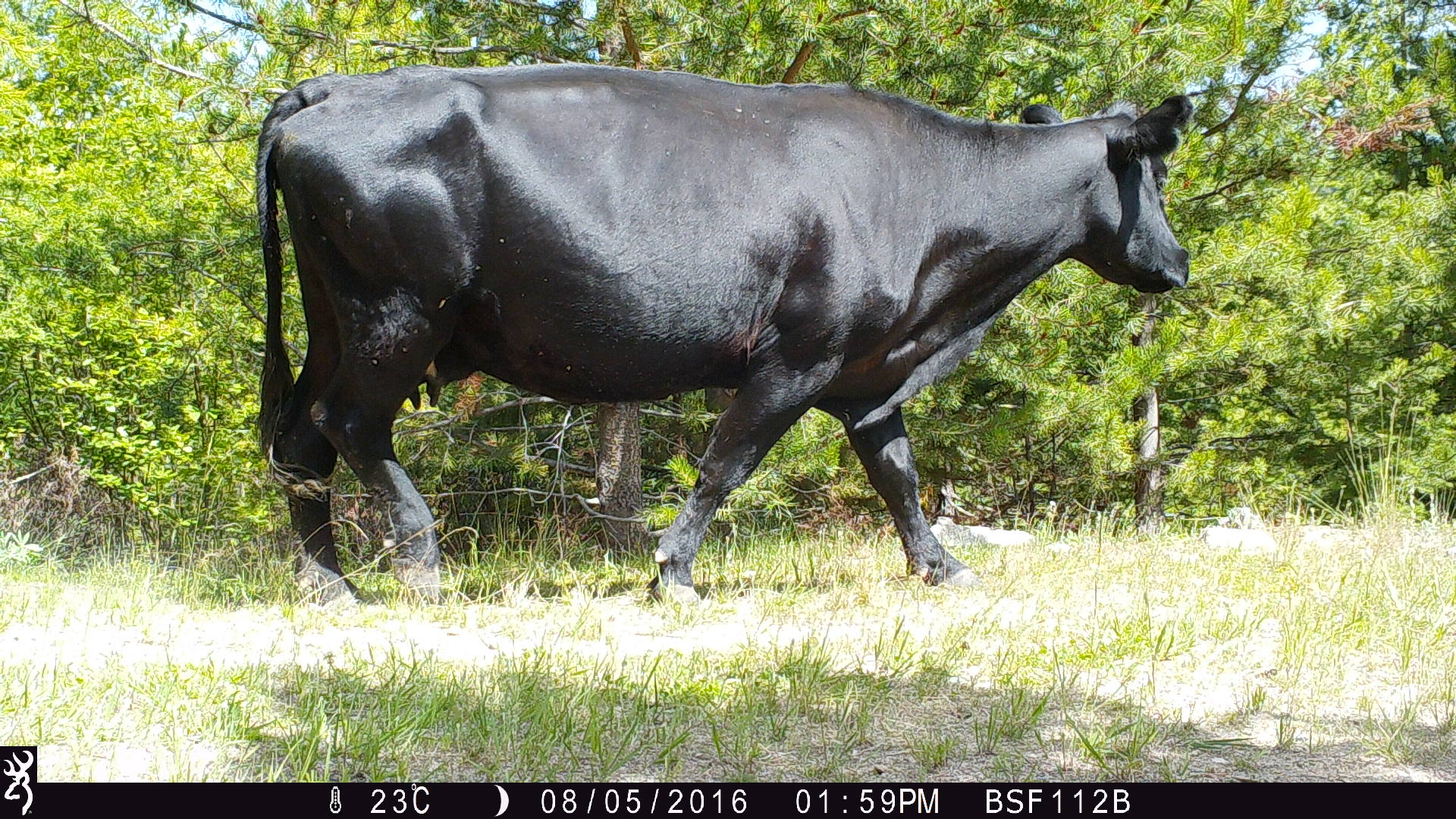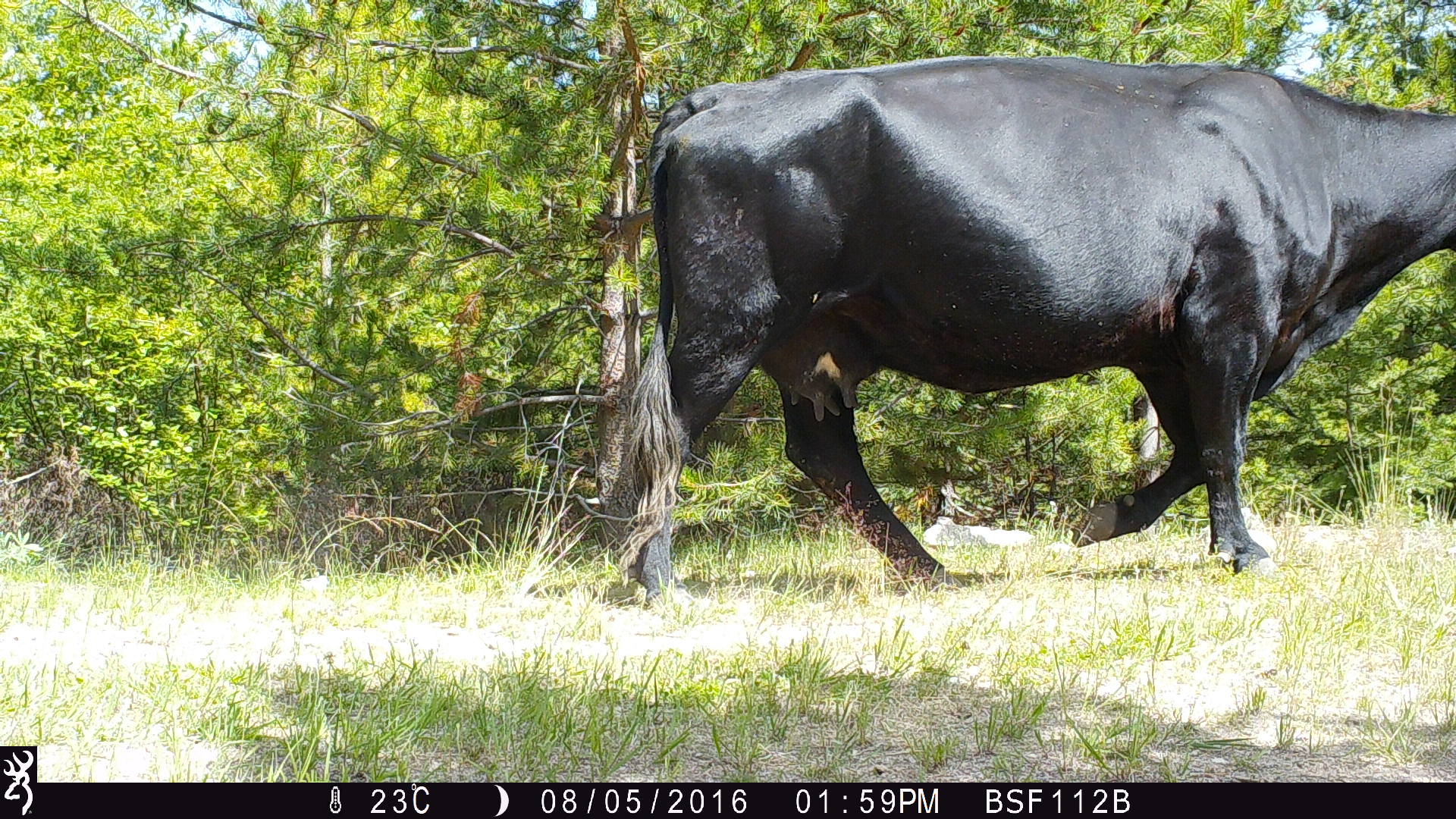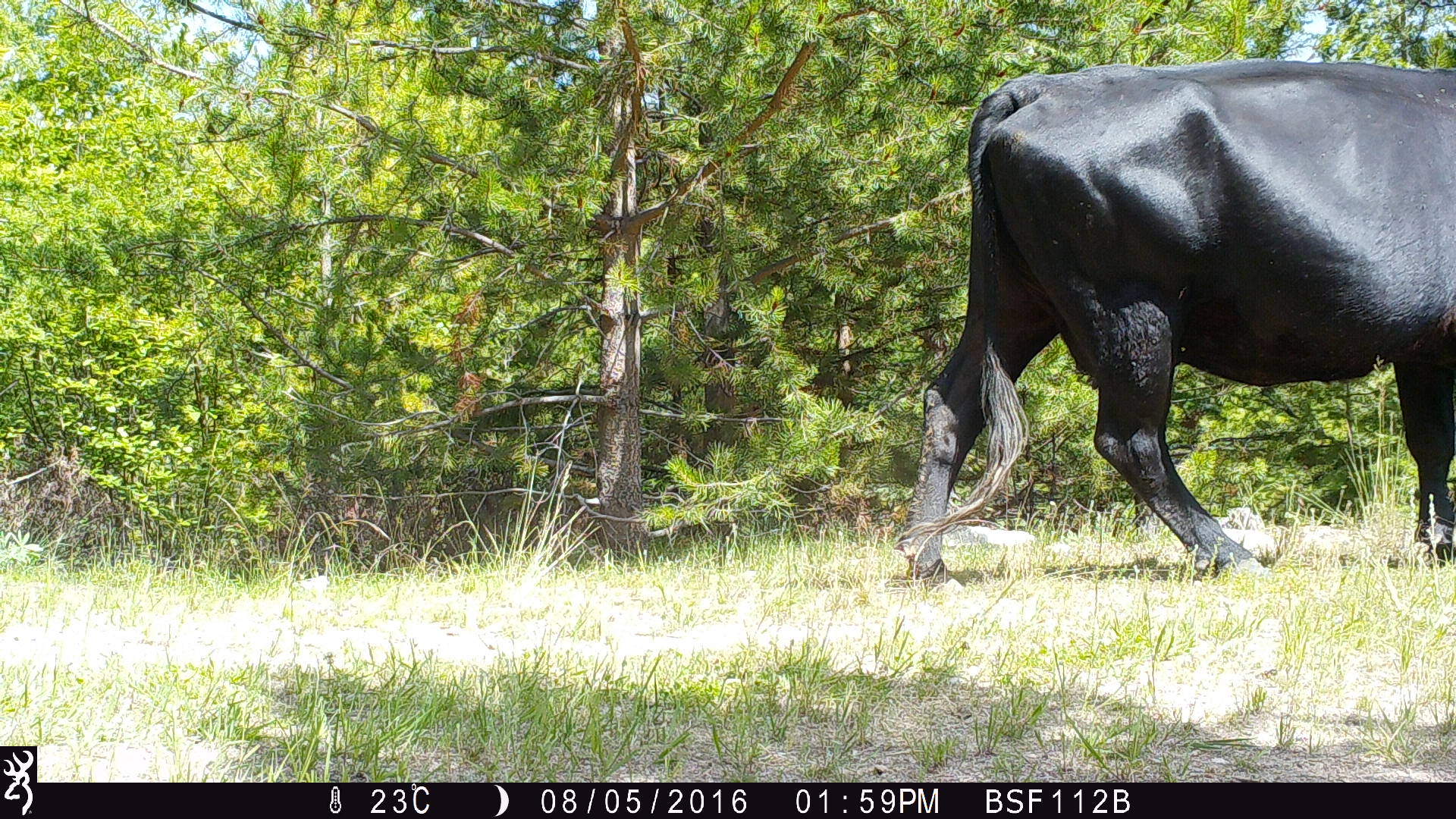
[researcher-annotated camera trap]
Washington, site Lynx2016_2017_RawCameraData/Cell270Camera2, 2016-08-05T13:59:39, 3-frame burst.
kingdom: Animalia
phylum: Chordata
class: Mammalia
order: Artiodactyla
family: Bovidae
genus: Bos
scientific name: Bos taurus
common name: domestic cattle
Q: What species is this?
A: Domestic cattle (Bos taurus).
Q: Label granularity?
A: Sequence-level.